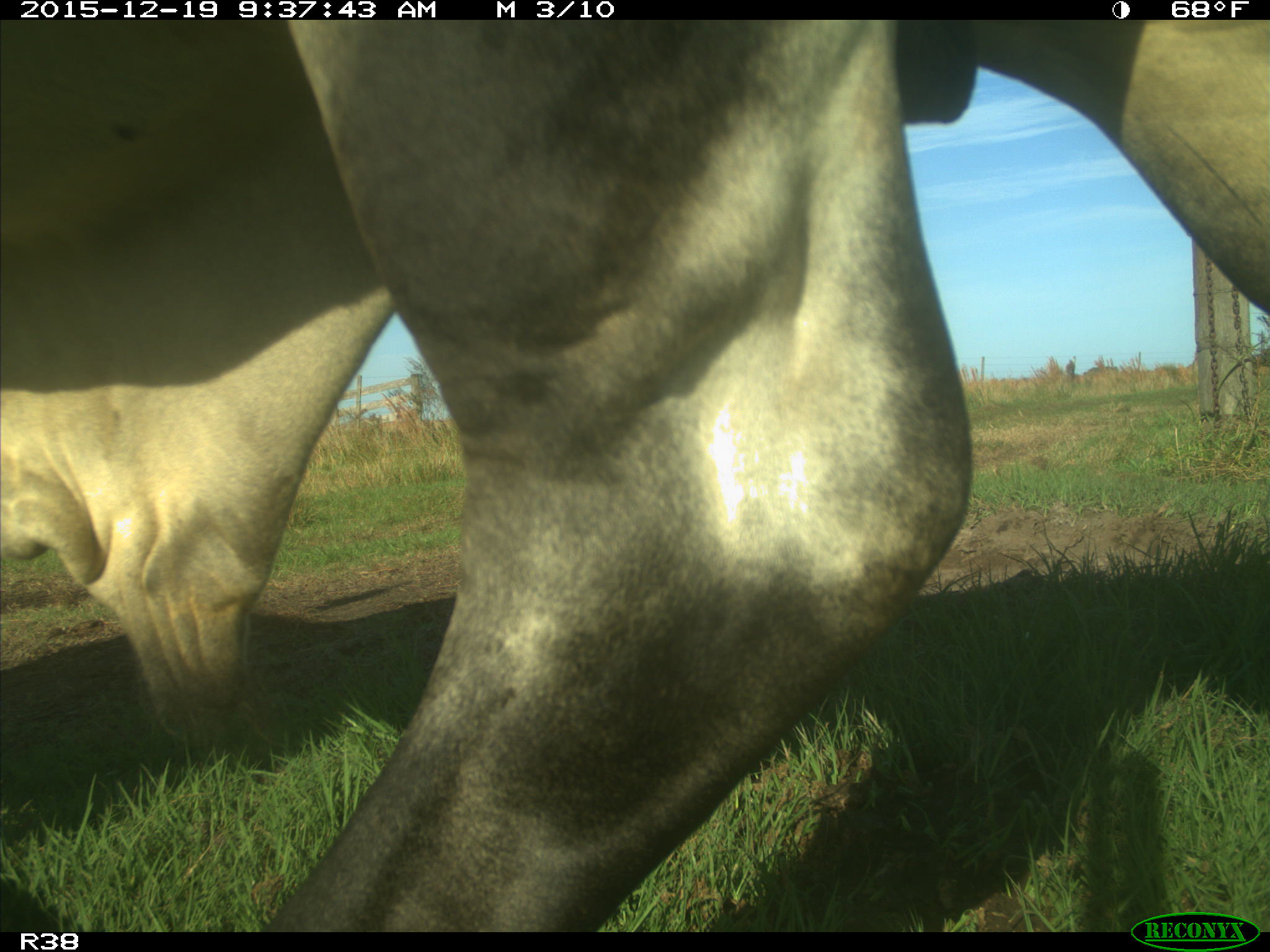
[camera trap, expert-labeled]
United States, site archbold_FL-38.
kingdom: Animalia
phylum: Chordata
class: Mammalia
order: Artiodactyla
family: Bovidae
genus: Bos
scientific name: Bos taurus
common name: domestic cow